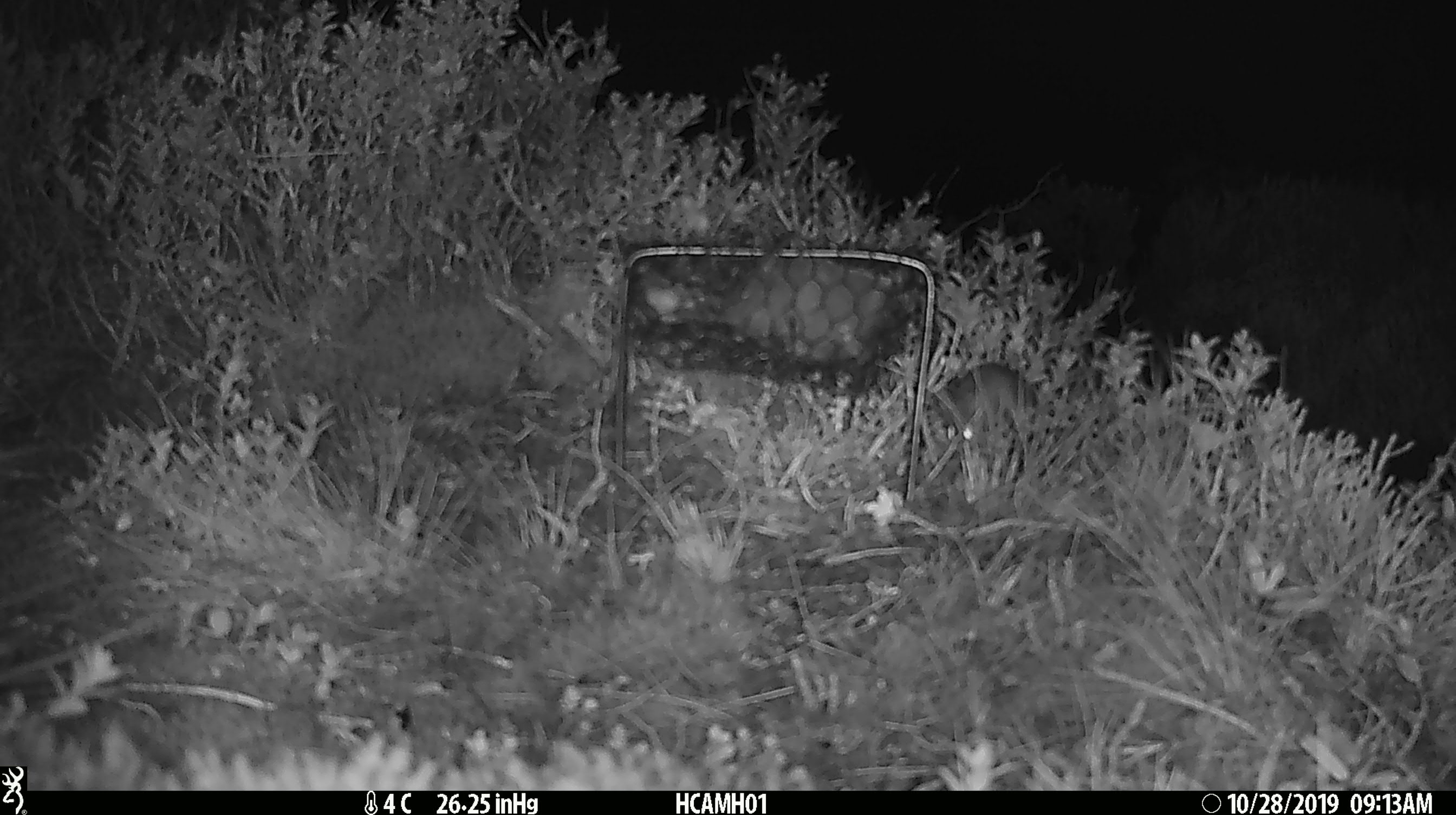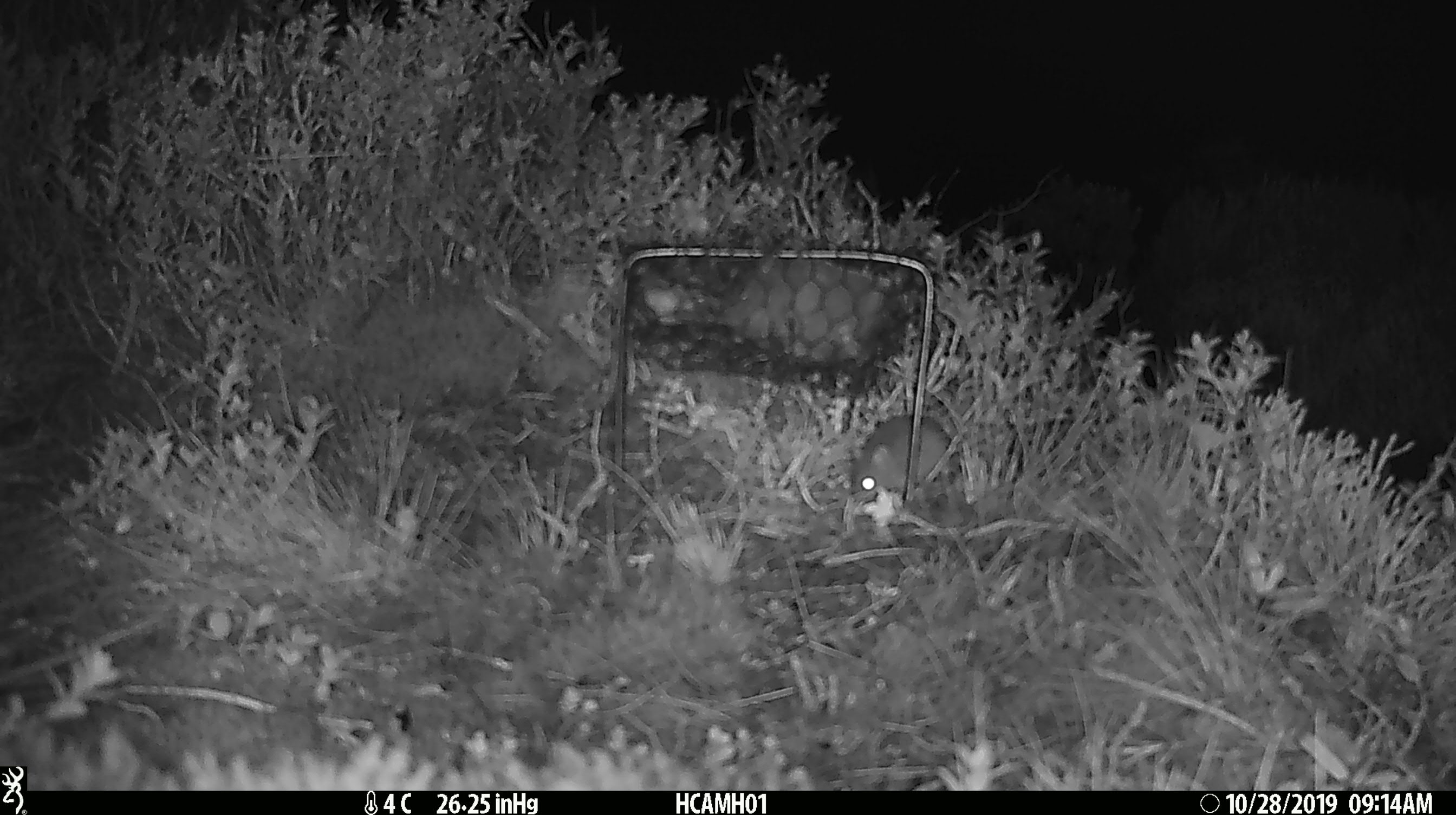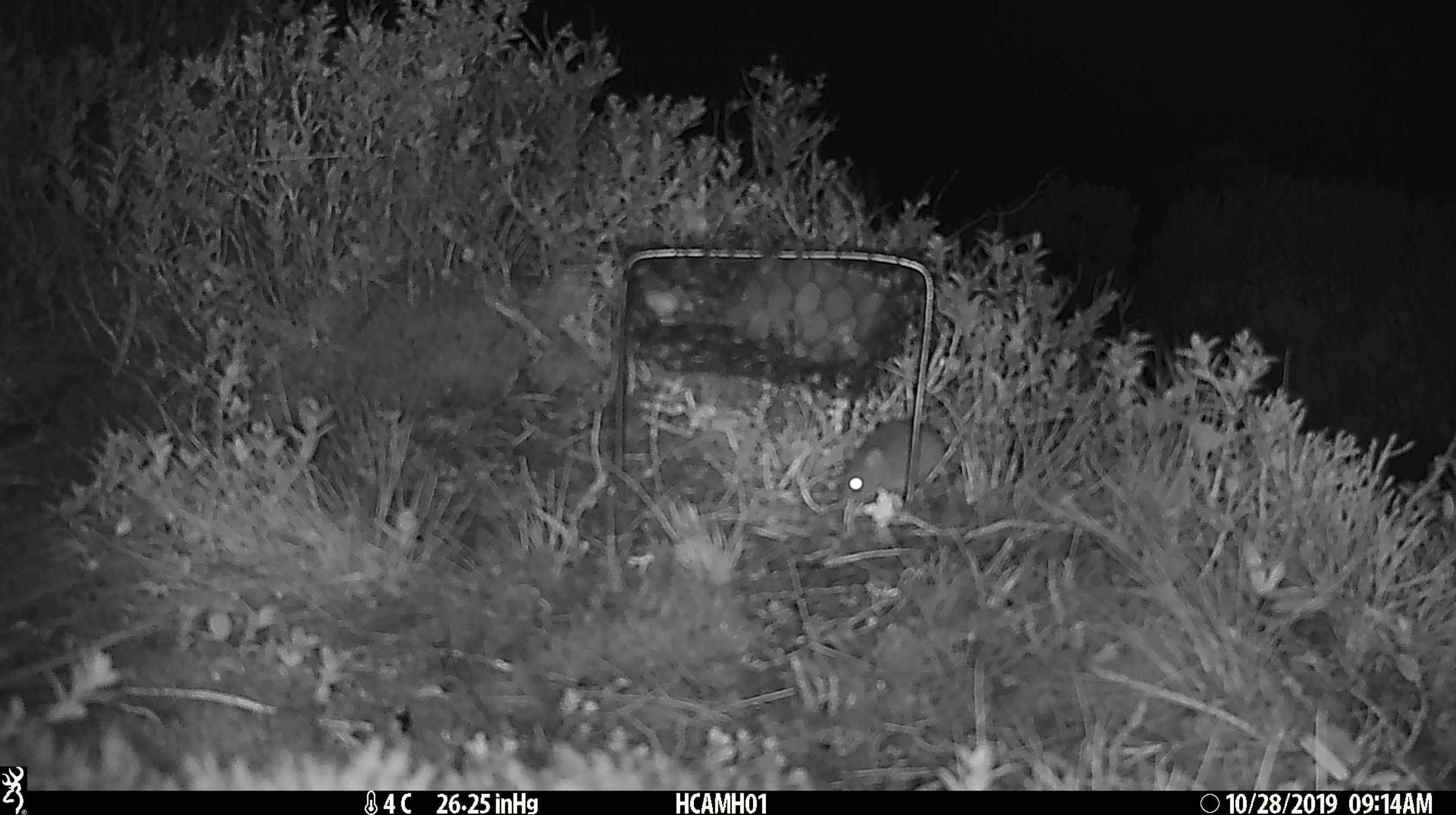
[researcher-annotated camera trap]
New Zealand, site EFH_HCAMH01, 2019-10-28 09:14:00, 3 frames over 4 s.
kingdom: Animalia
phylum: Chordata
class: Mammalia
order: Rodentia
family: Muridae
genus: Mus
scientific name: Mus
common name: mouse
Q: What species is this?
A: Mouse (Mus).